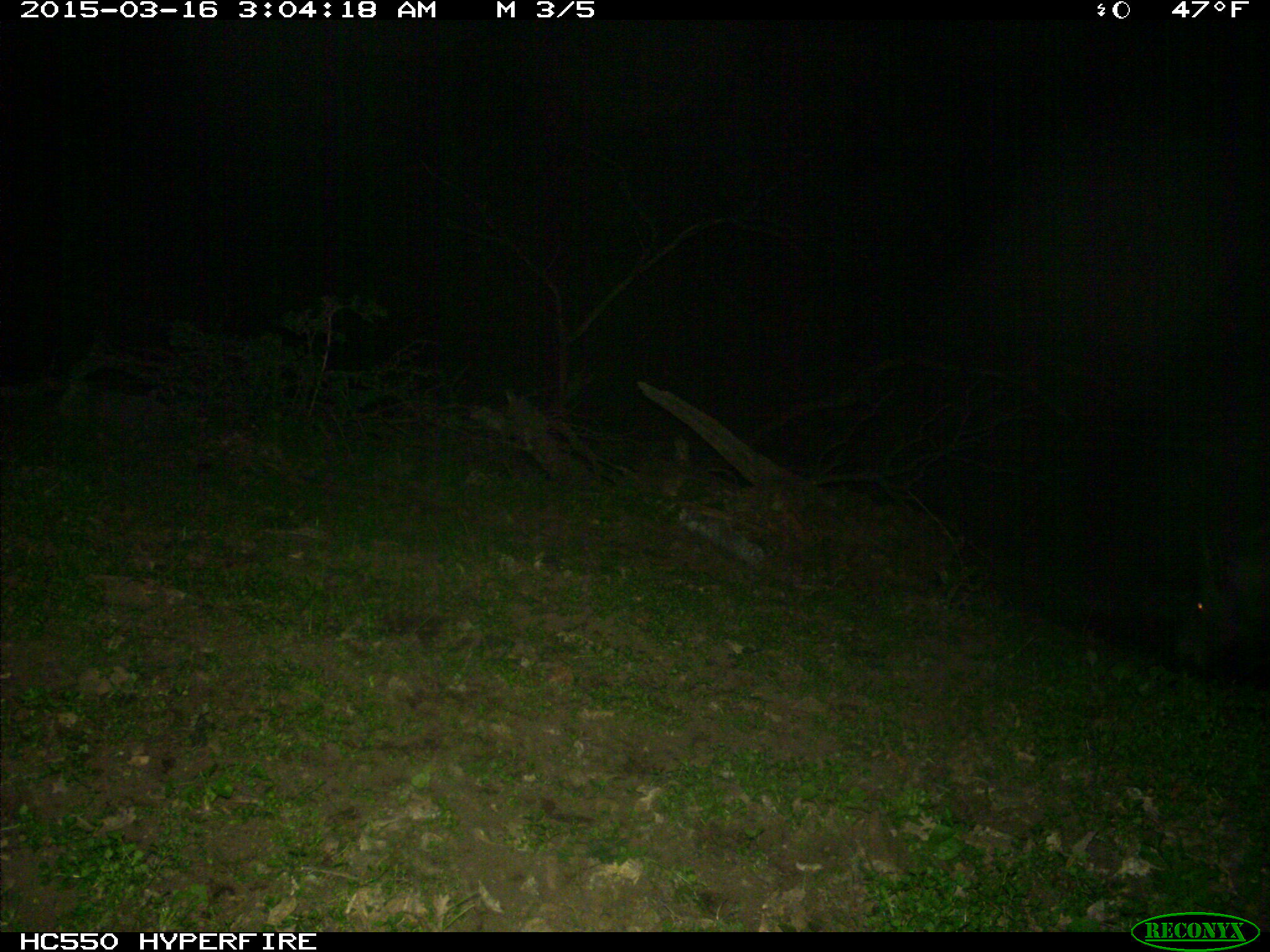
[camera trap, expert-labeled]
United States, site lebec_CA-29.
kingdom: Animalia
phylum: Chordata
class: Mammalia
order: Artiodactyla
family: Suidae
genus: Sus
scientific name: Sus scrofa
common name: wild boar